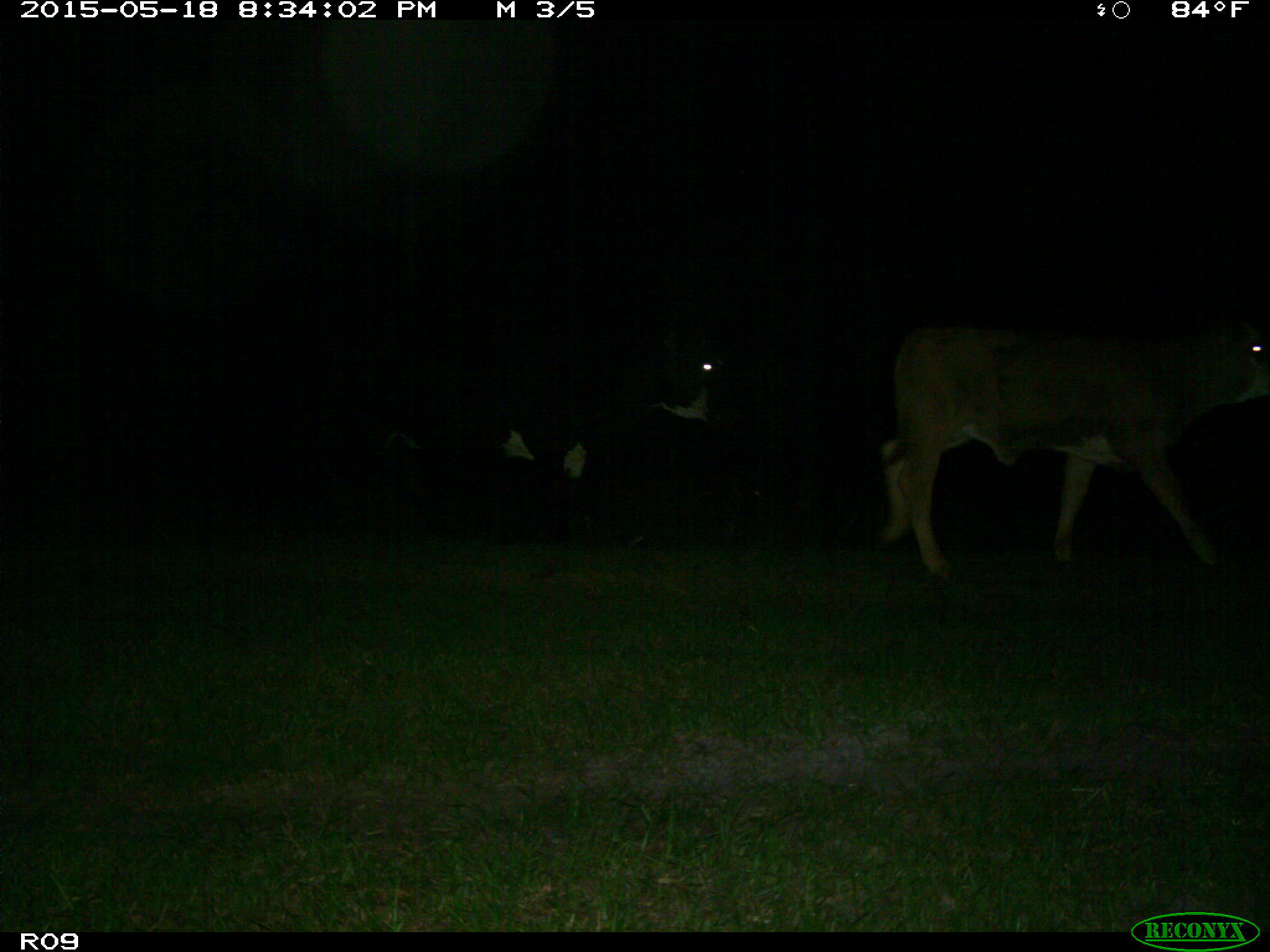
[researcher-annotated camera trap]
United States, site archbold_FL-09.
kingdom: Animalia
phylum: Chordata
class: Mammalia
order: Artiodactyla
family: Bovidae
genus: Bos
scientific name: Bos taurus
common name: domestic cow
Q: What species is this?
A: Bos taurus (domestic cow).